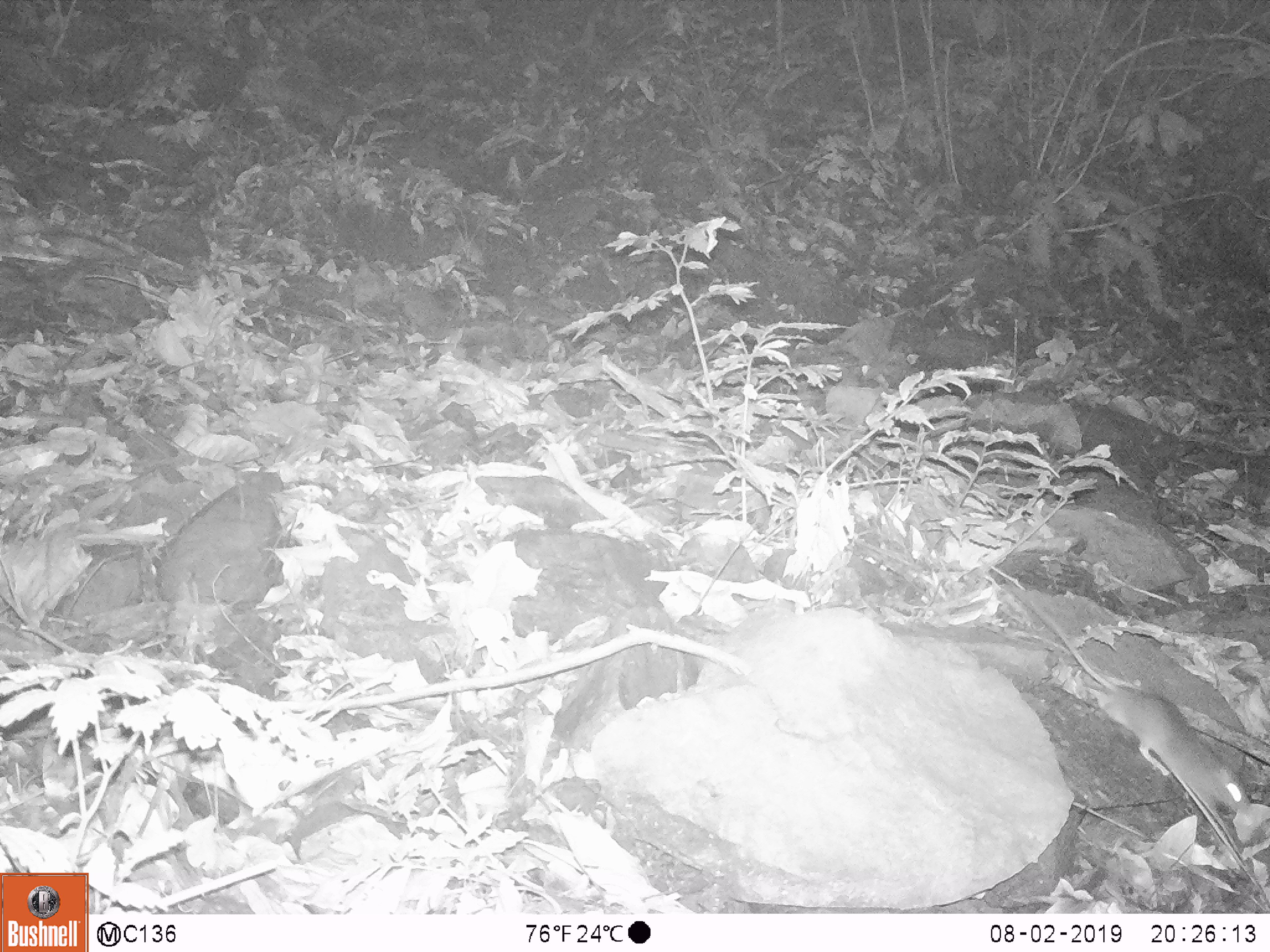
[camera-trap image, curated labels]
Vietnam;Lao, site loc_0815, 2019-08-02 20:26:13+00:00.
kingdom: Animalia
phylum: Chordata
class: Mammalia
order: Rodentia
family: Muridae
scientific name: Muridae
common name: old-world mice and rats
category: unidentified murid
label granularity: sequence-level